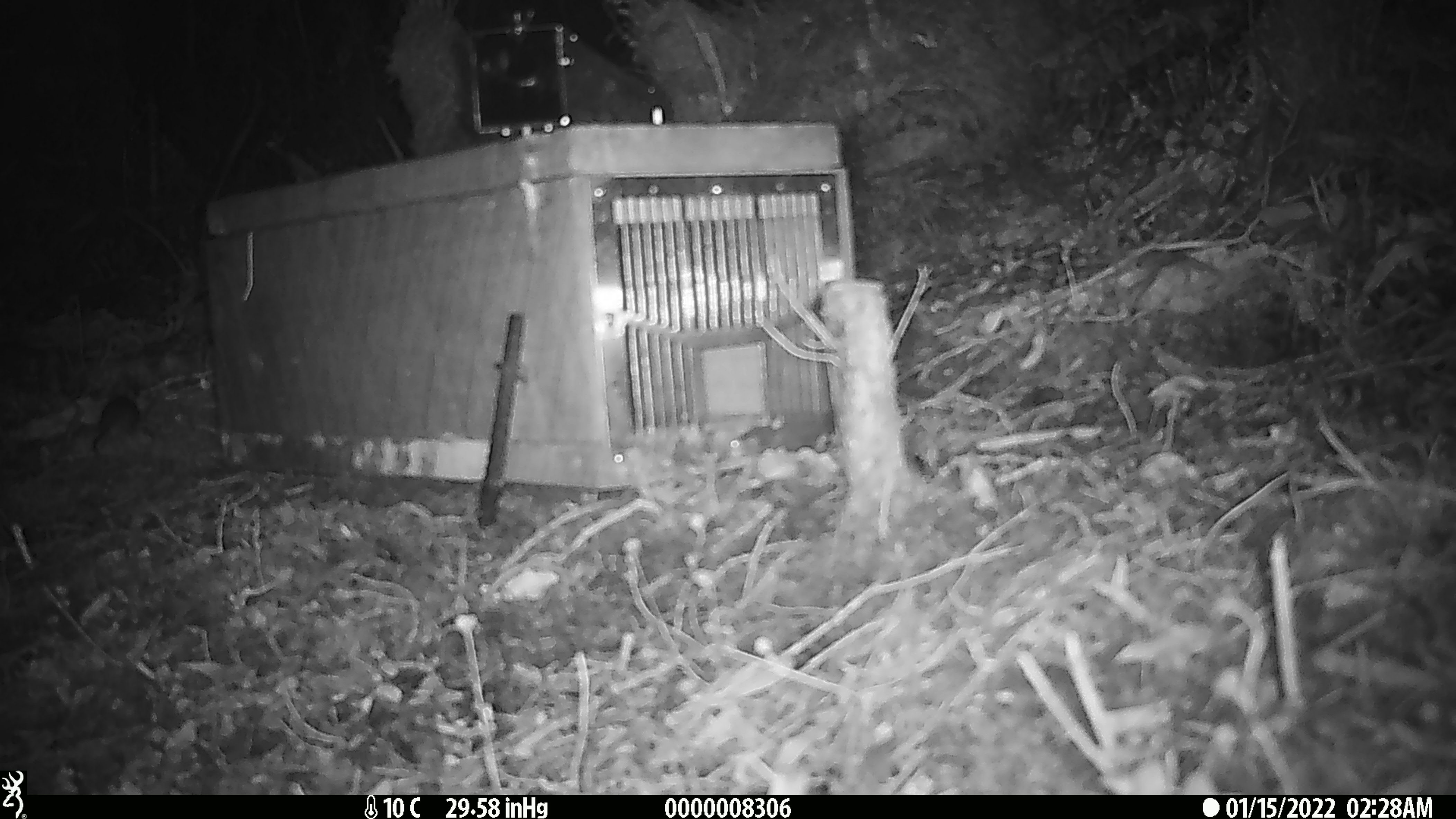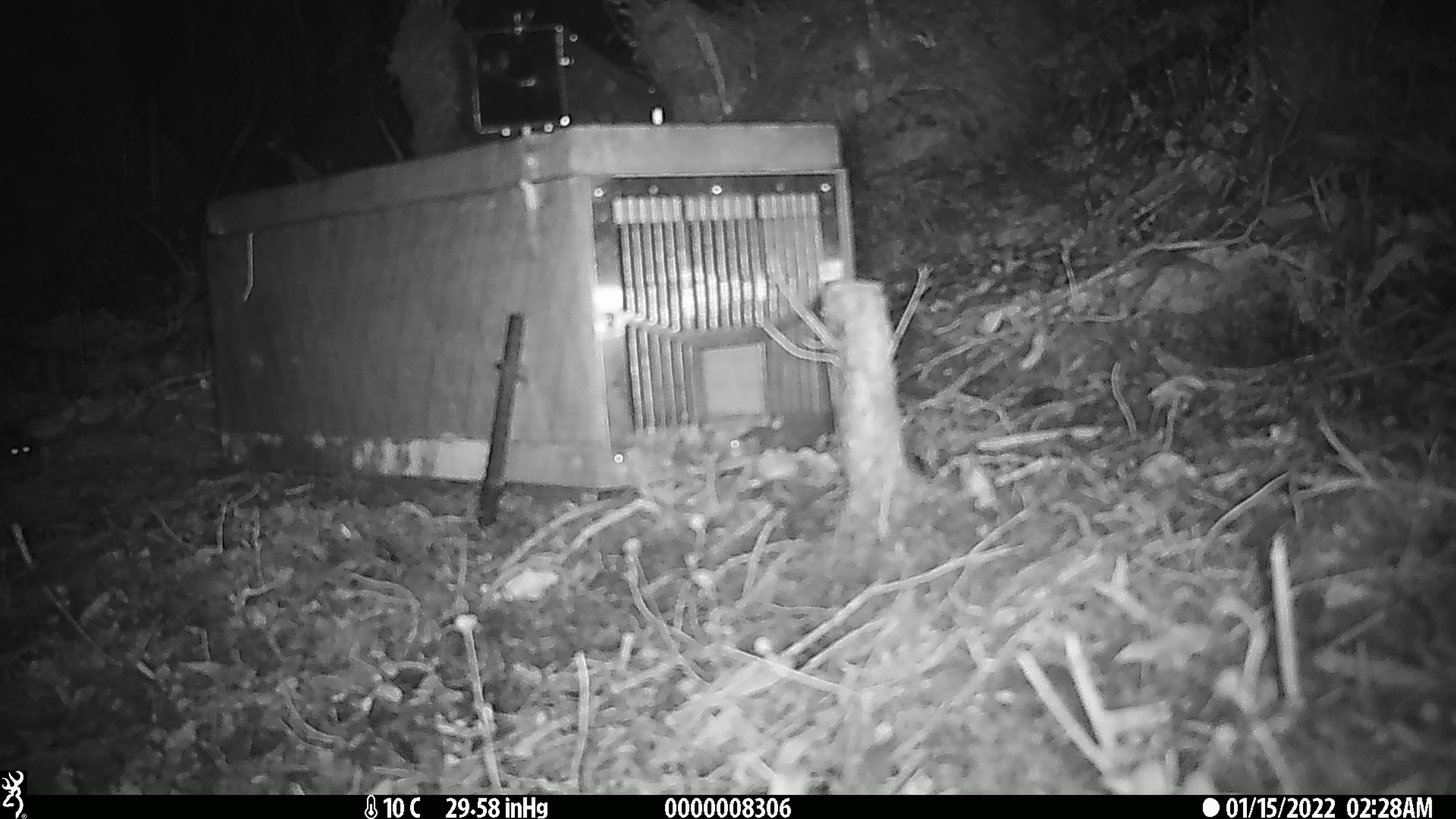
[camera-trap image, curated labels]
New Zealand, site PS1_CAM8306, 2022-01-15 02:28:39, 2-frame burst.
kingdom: Animalia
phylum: Chordata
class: Mammalia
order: Rodentia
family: Muridae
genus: Mus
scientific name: Mus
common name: mouse